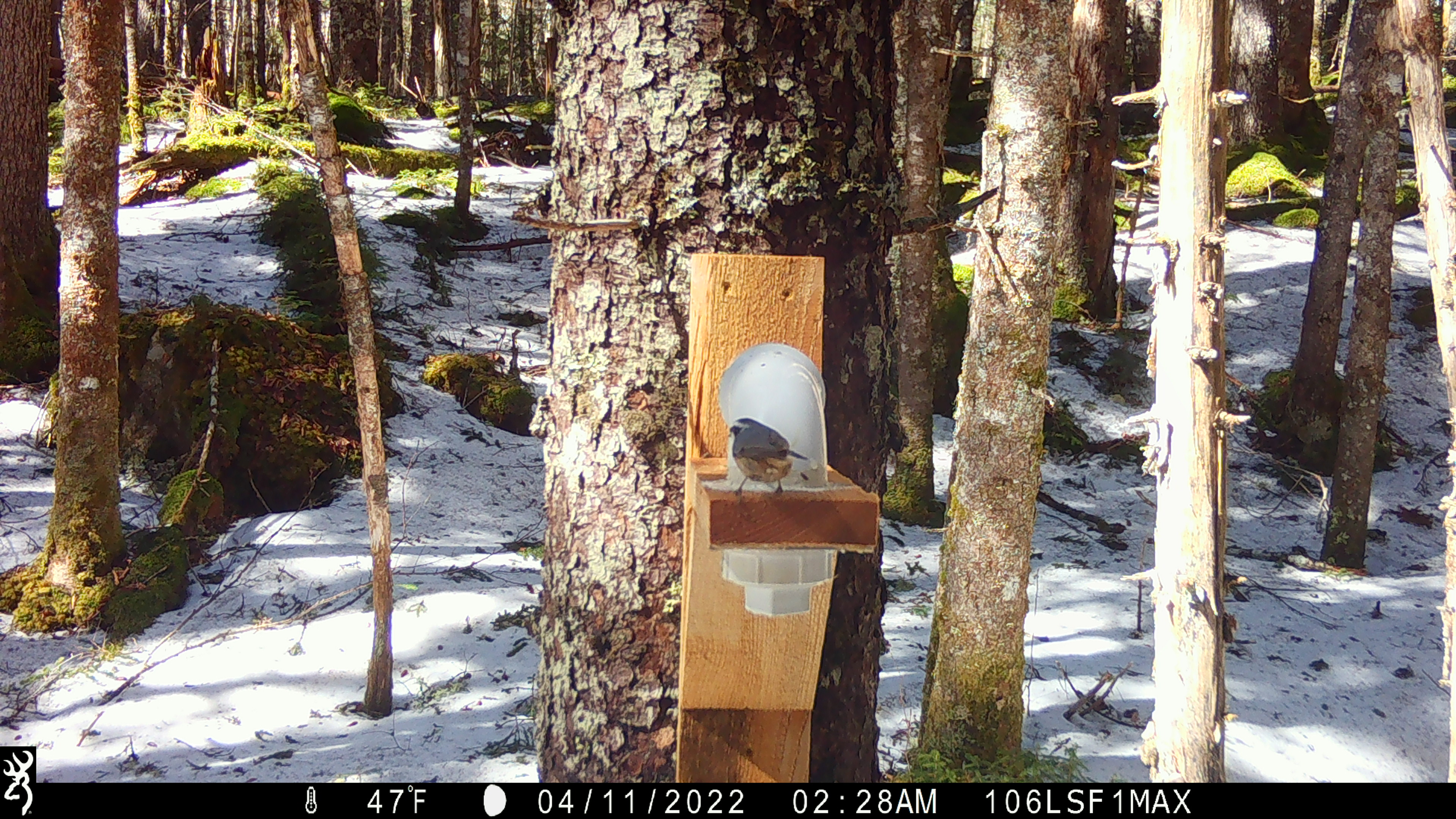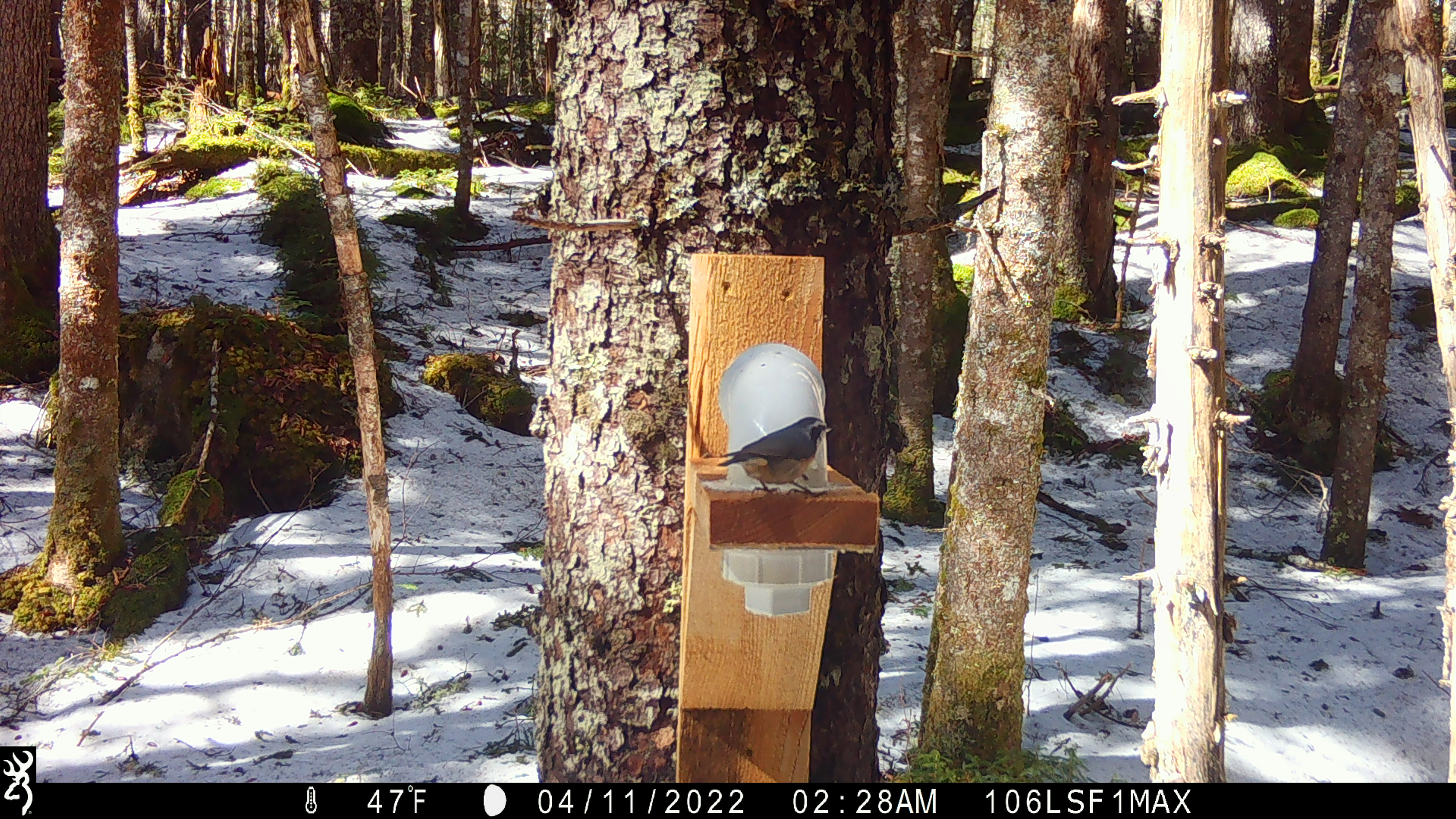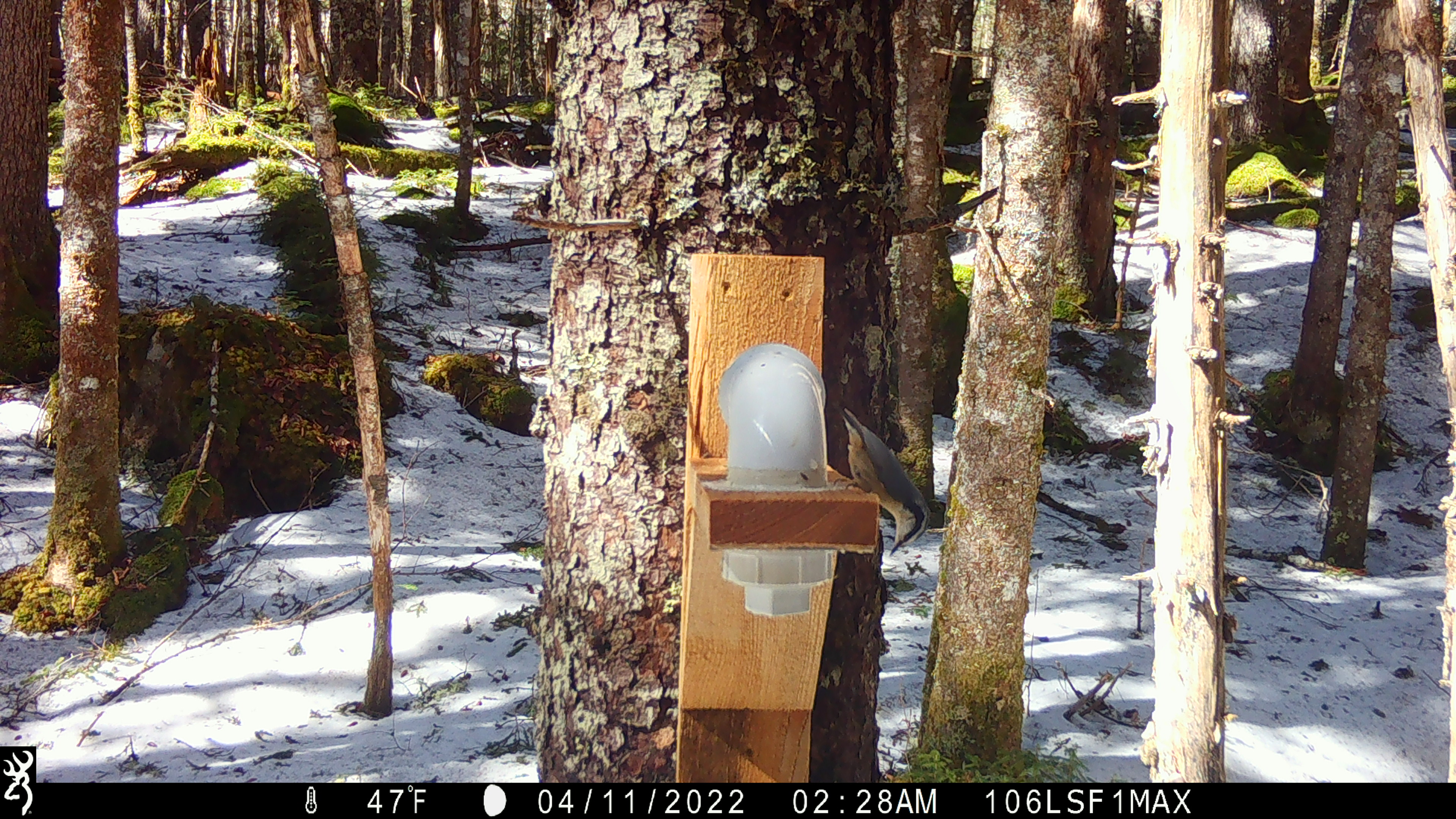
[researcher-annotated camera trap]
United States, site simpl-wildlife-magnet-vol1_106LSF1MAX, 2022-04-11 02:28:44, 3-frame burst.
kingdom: Animalia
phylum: Chordata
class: Aves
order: Passeriformes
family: Sittidae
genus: Sitta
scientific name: Sitta canadensis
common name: red-breasted nuthatch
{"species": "red-breasted nuthatch (Sitta canadensis)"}